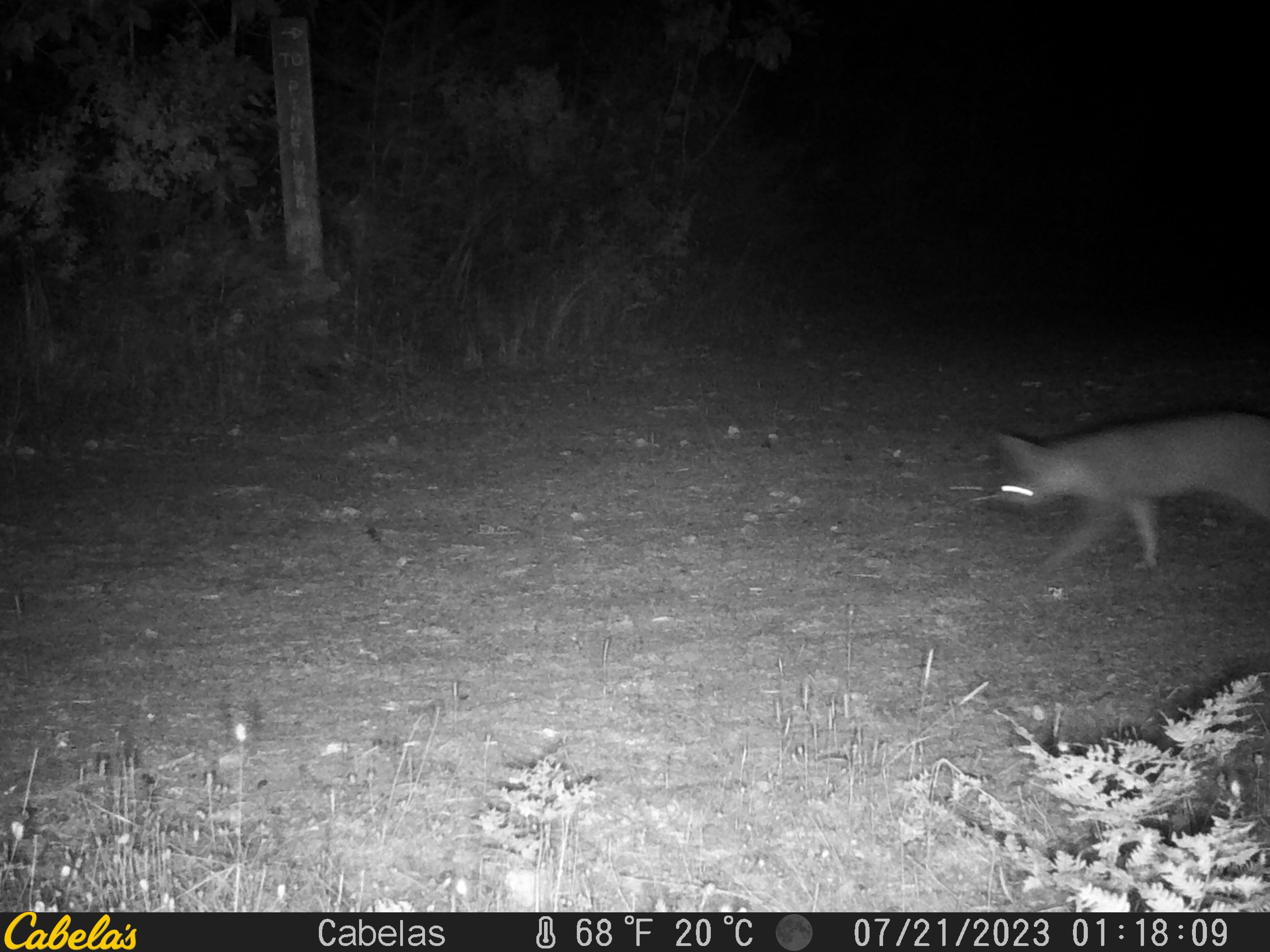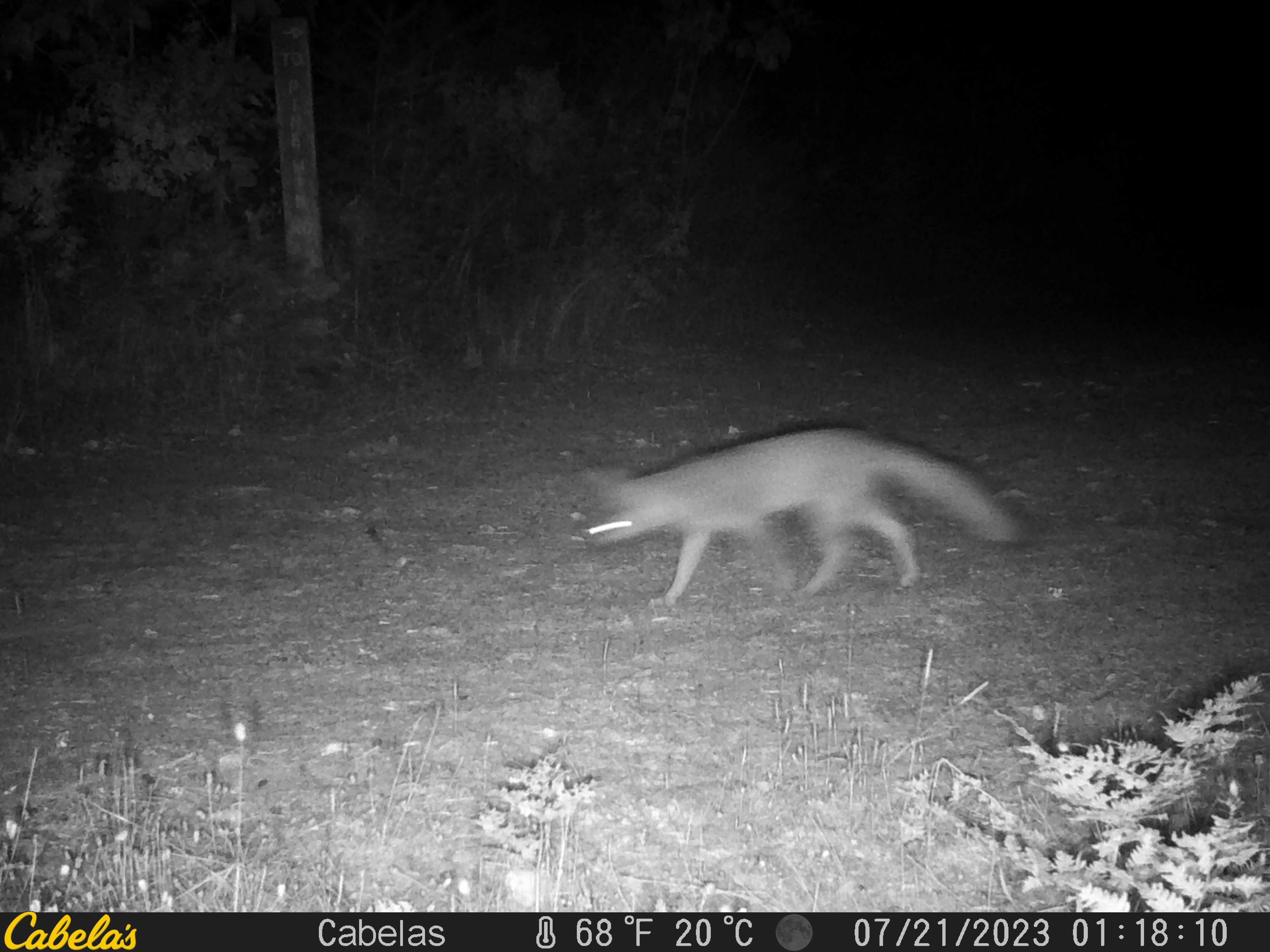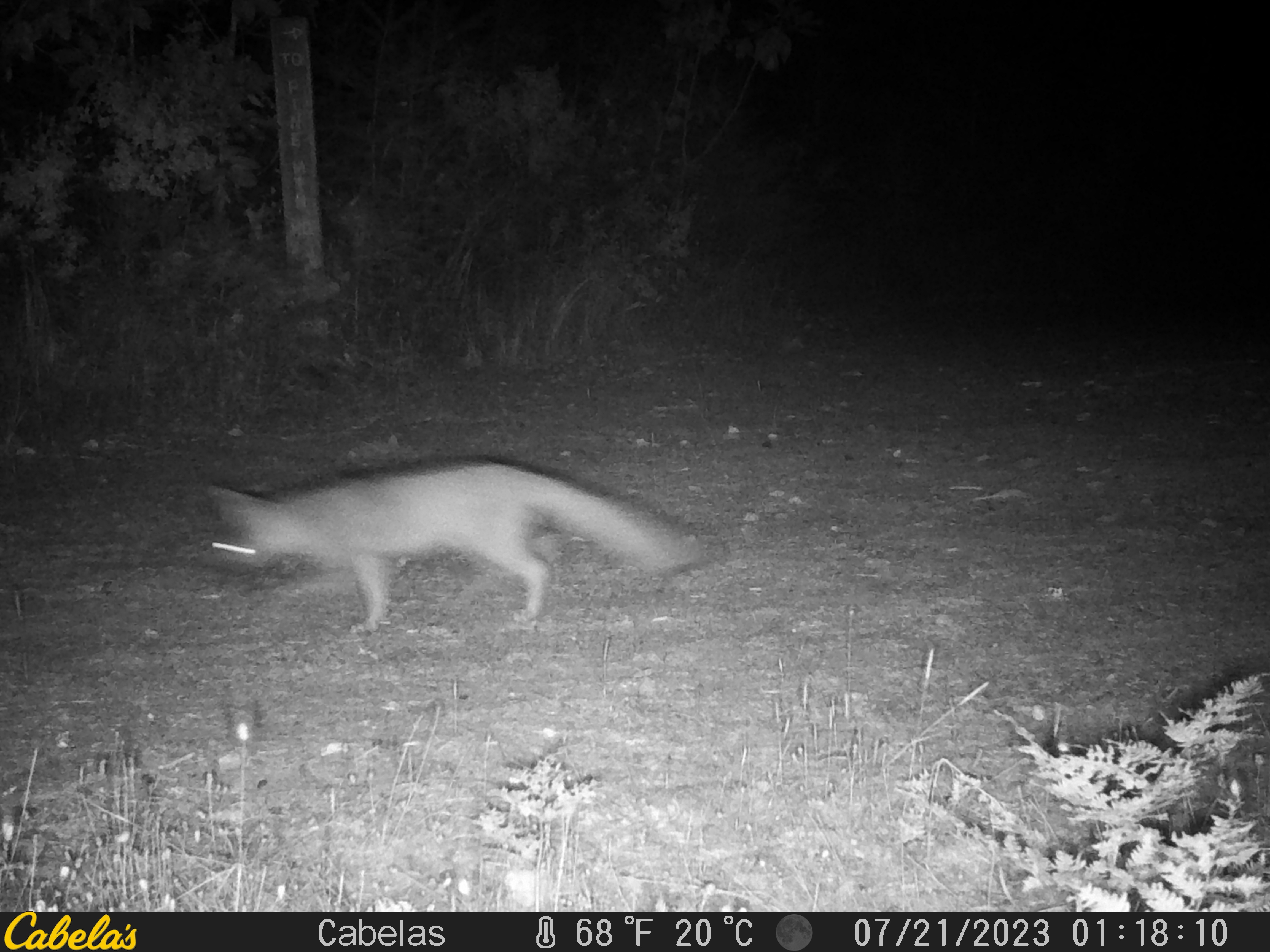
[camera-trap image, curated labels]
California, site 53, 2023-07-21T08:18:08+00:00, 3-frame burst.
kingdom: Animalia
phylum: Chordata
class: Mammalia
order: Carnivora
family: Canidae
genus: Urocyon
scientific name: Urocyon cinereoargenteus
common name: gray fox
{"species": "gray fox (Urocyon cinereoargenteus)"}